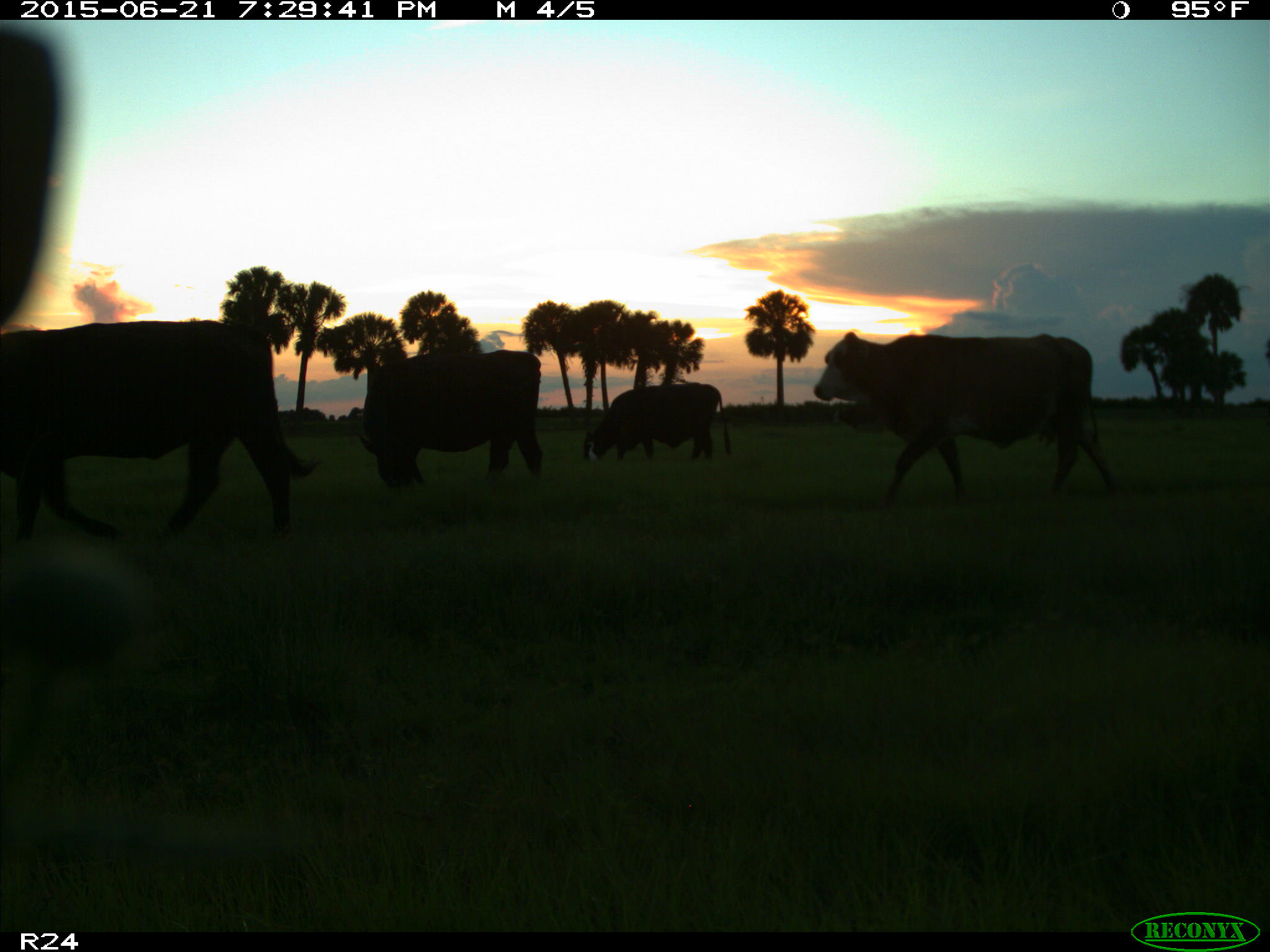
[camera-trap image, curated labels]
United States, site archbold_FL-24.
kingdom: Animalia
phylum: Chordata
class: Mammalia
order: Artiodactyla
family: Bovidae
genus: Bos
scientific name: Bos taurus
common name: domestic cow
Bos taurus (domestic cow).